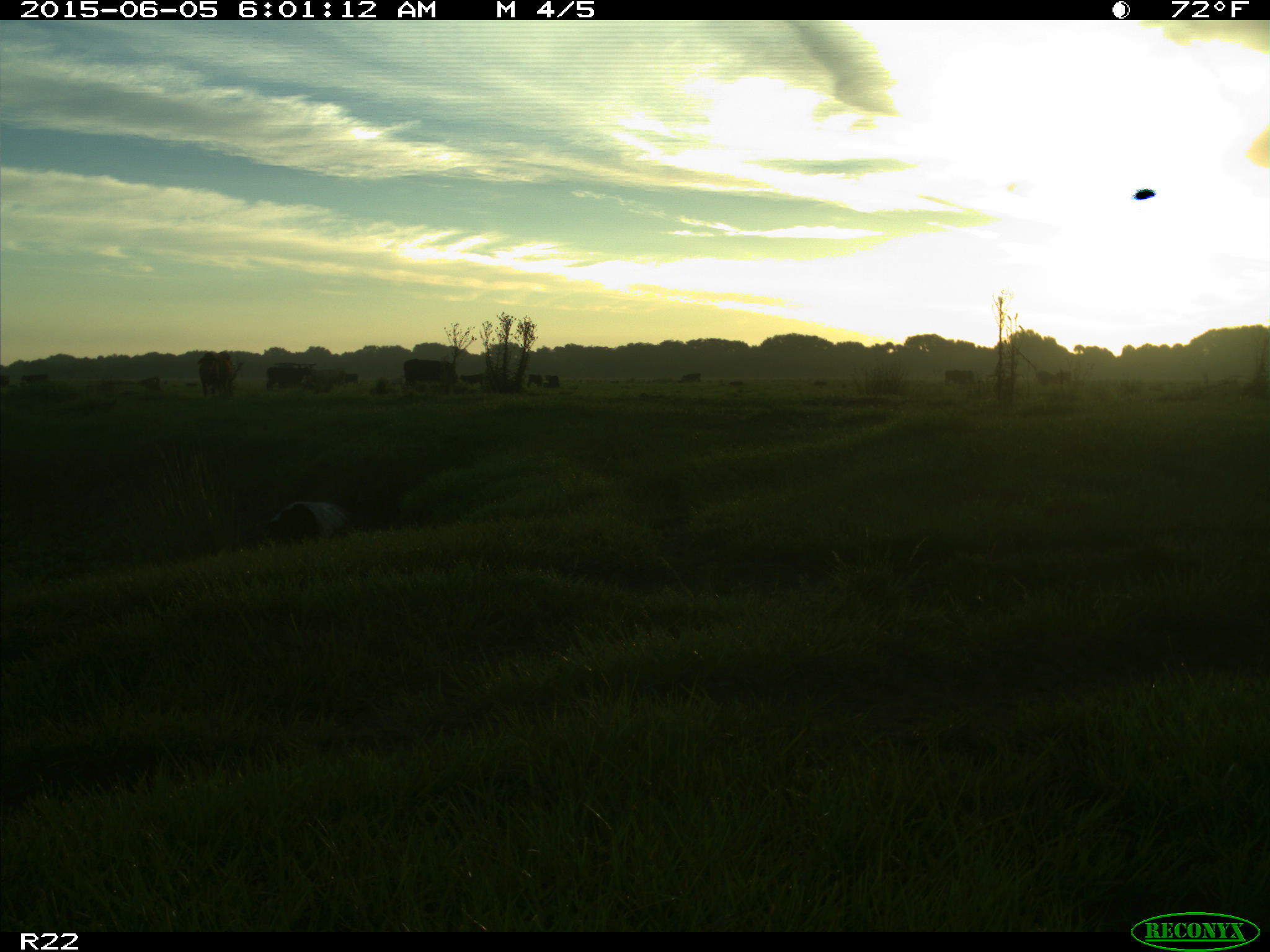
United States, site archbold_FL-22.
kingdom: Animalia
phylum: Chordata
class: Mammalia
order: Artiodactyla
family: Suidae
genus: Sus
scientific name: Sus scrofa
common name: wild boar